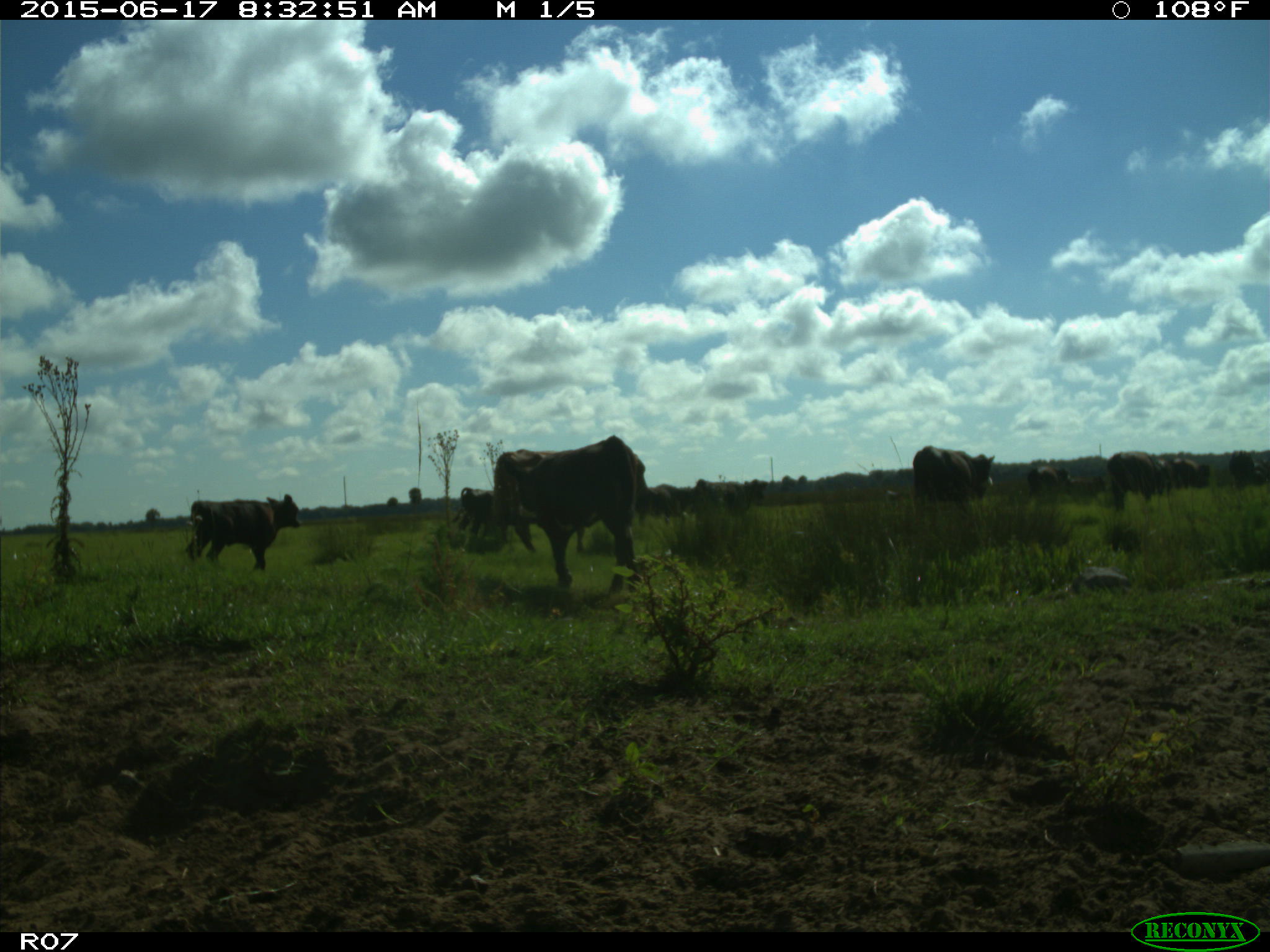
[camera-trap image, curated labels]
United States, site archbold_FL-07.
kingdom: Animalia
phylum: Chordata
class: Mammalia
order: Artiodactyla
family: Bovidae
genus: Bos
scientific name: Bos taurus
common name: domestic cow